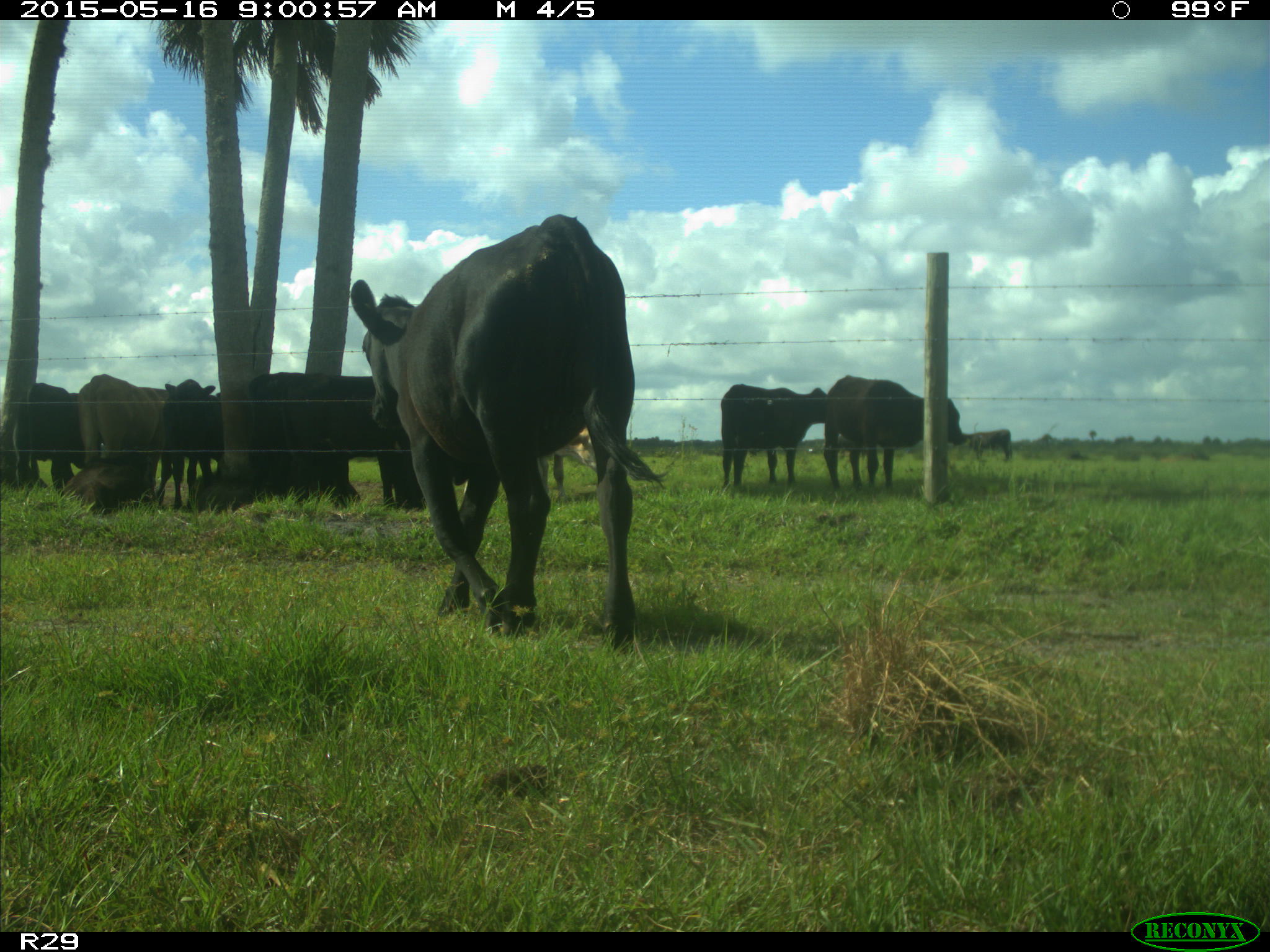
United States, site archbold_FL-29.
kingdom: Animalia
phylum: Chordata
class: Mammalia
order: Artiodactyla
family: Bovidae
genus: Bos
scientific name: Bos taurus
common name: domestic cow